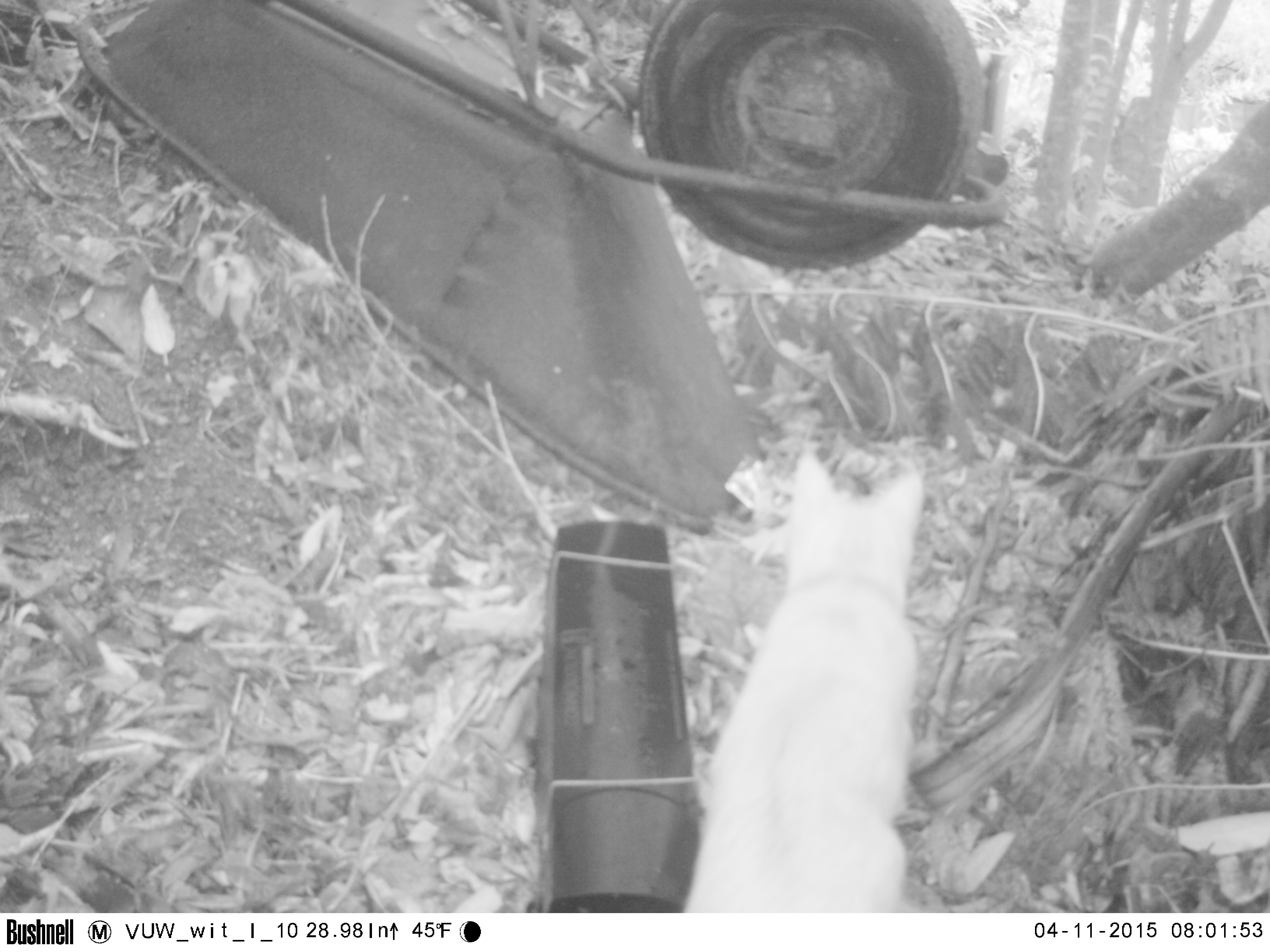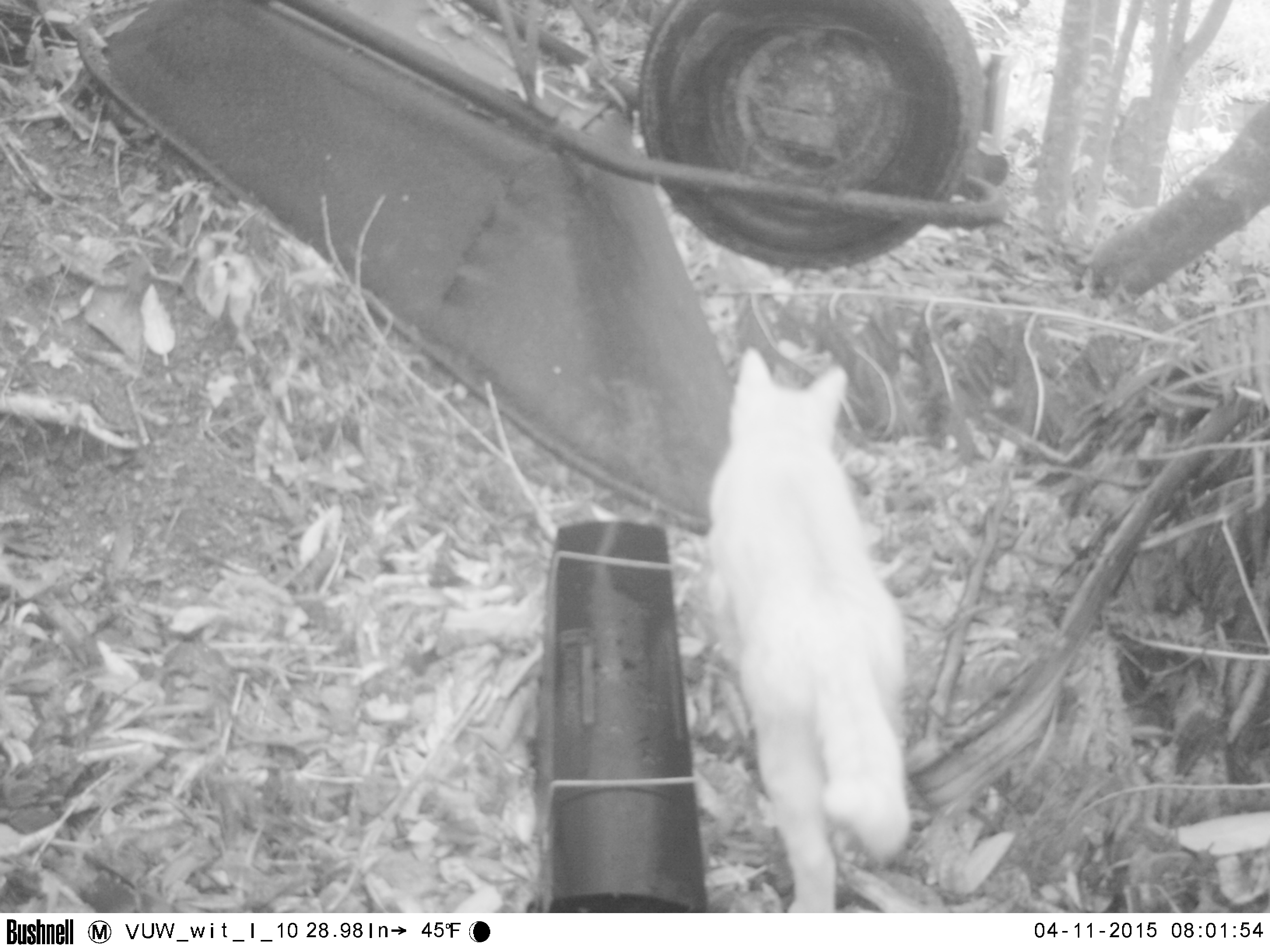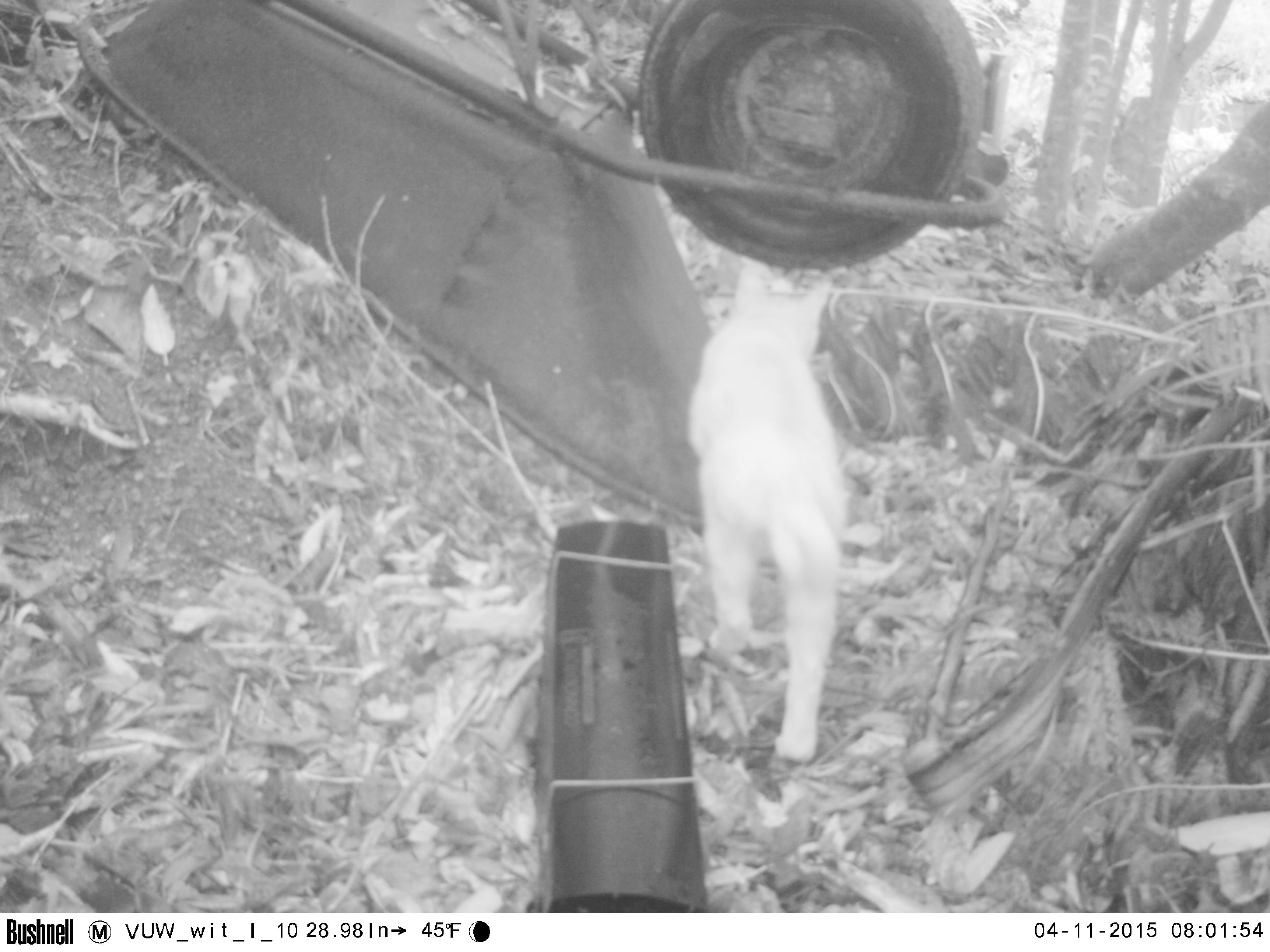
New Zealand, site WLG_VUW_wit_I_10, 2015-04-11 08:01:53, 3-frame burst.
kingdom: Animalia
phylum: Chordata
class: Mammalia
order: Carnivora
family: Felidae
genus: Felis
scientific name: Felis catus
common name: domestic cat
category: cat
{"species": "cat (domestic cat) (Felis catus)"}